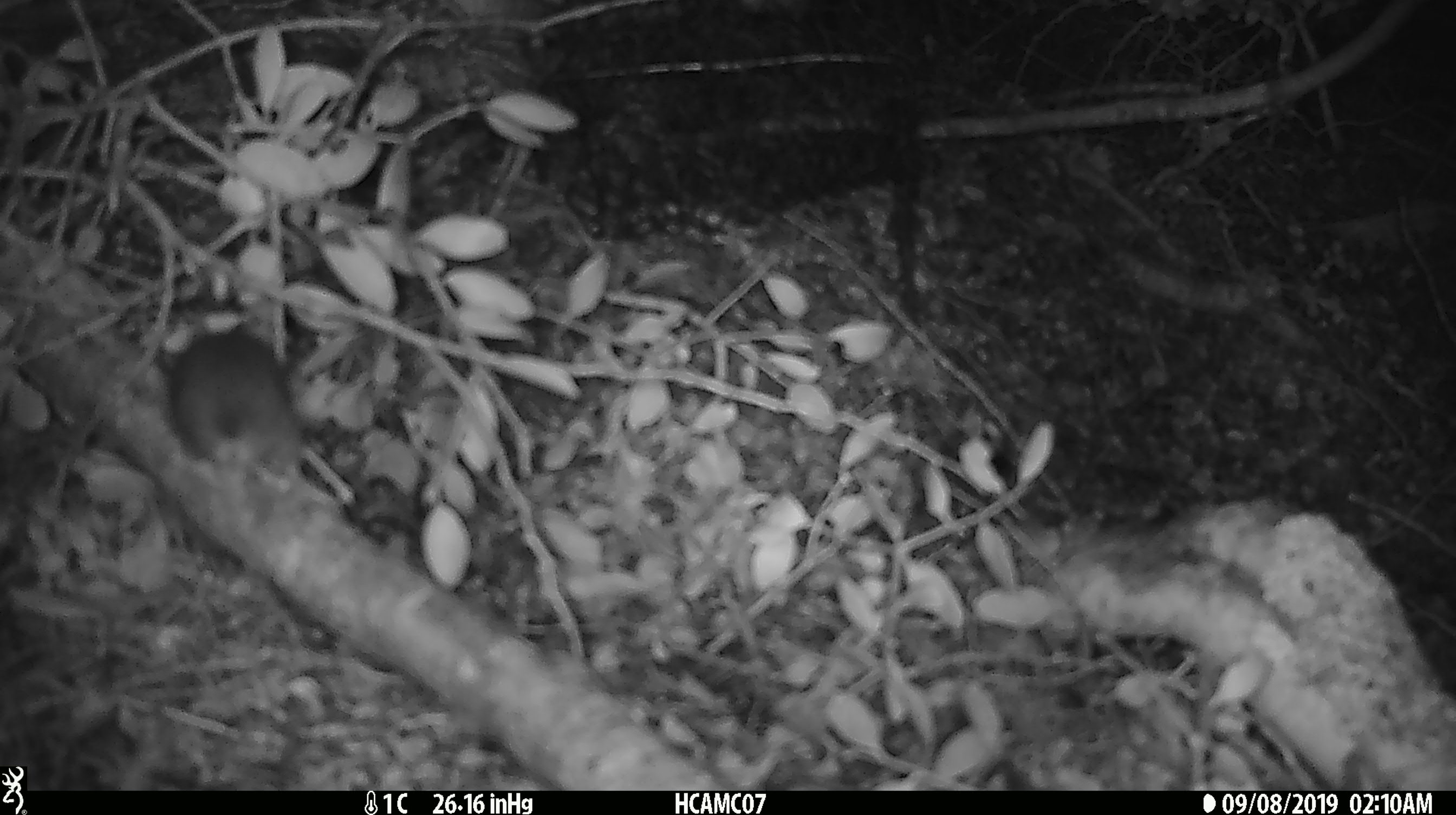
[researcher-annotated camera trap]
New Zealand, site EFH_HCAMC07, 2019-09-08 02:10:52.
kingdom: Animalia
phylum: Chordata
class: Mammalia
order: Rodentia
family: Muridae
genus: Mus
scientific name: Mus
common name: mouse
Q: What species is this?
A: Mouse (Mus).